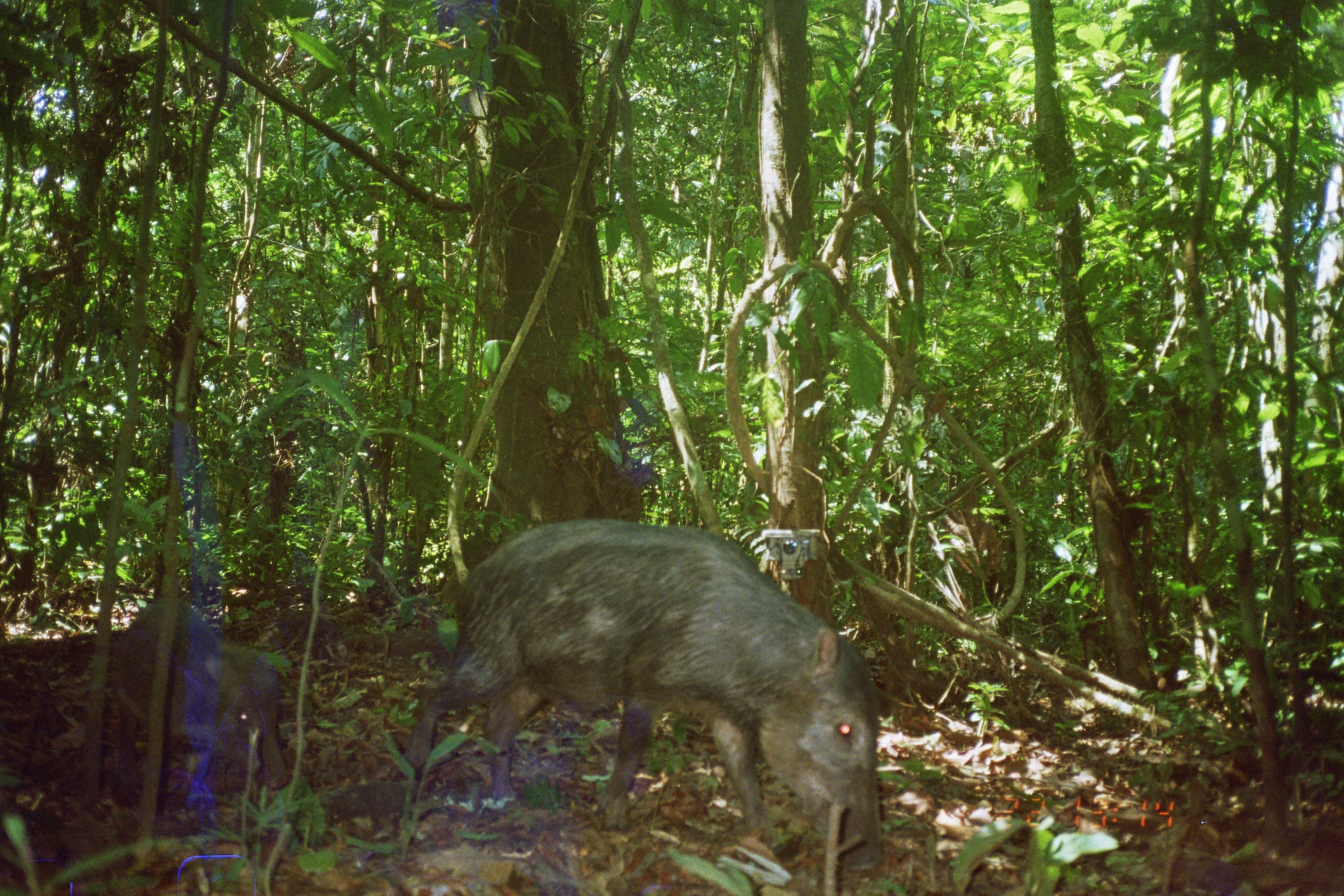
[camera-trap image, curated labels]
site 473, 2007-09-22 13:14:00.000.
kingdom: Animalia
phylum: Chordata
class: Mammalia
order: Artiodactyla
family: Tayassuidae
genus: Tayassu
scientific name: Tayassu pecari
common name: white-lipped peccary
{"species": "Tayassu pecari (white-lipped peccary)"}